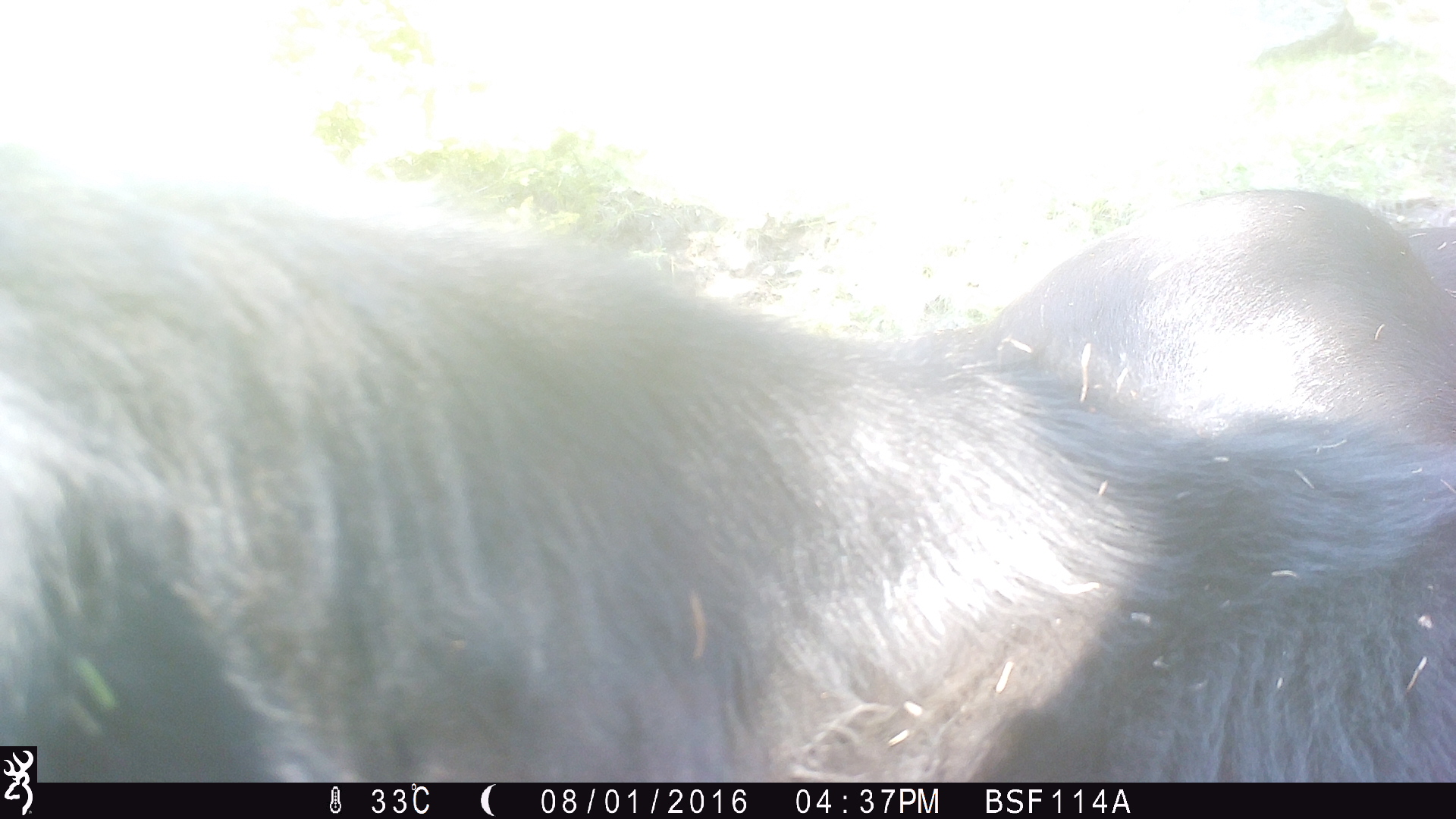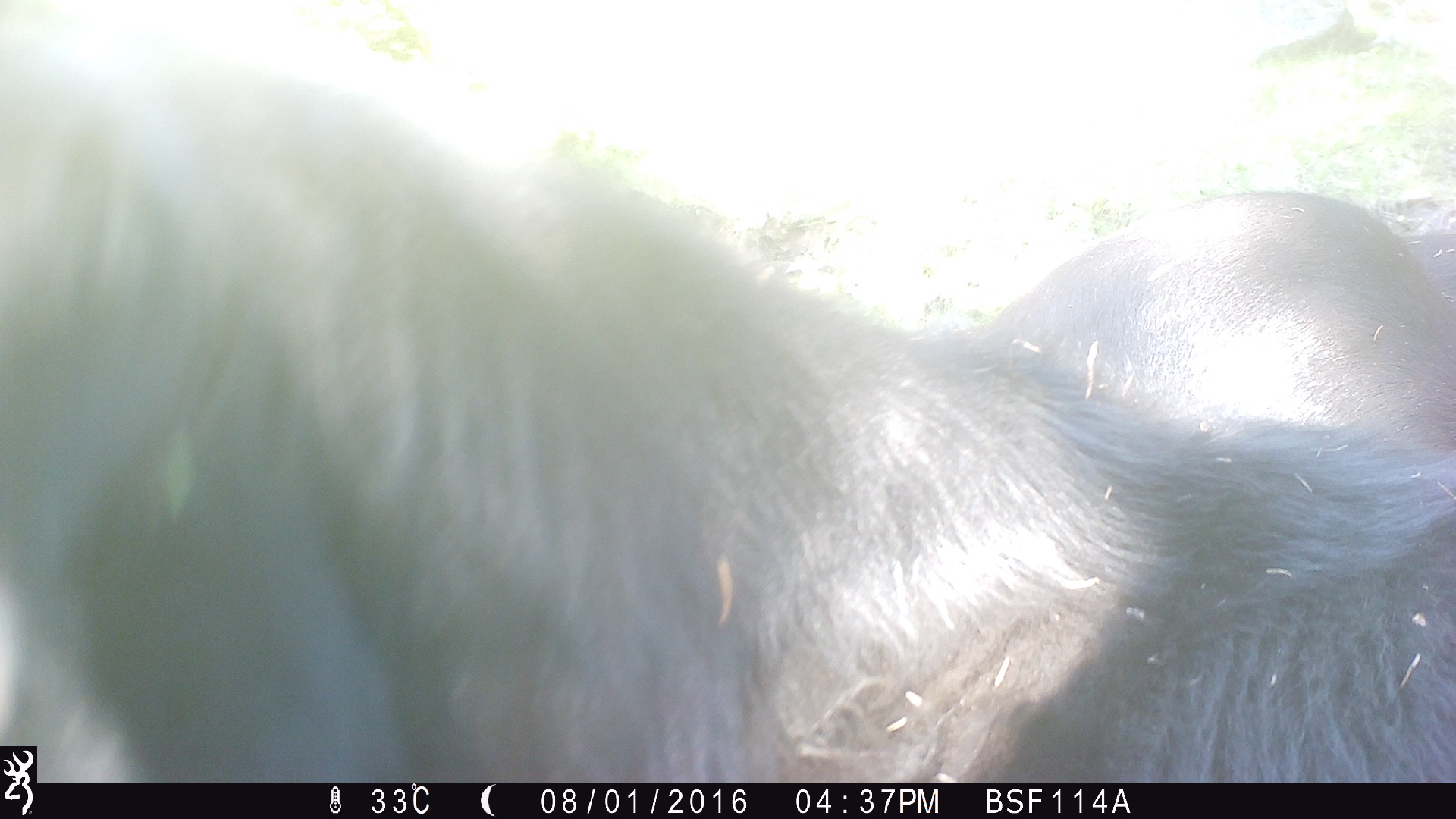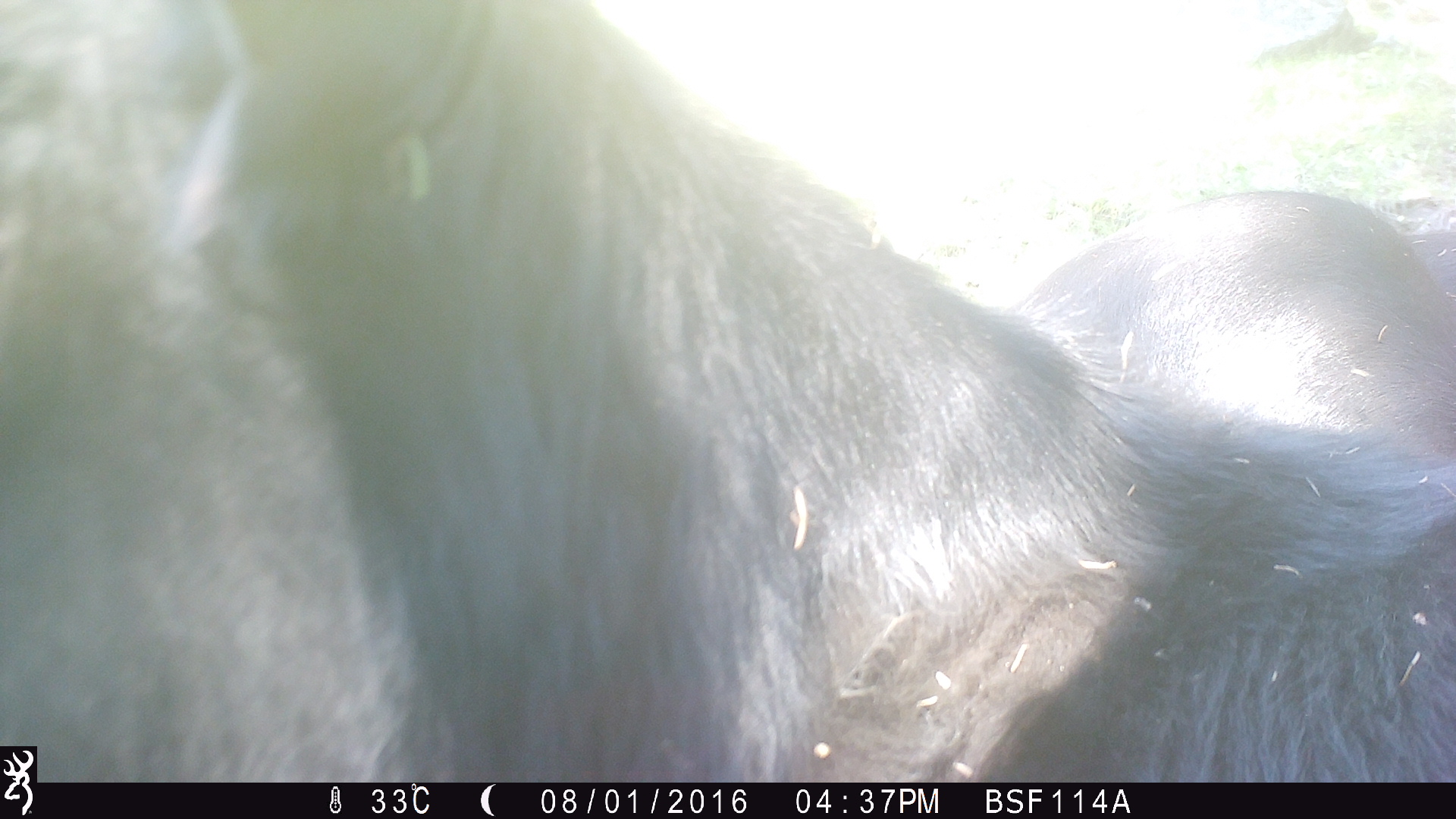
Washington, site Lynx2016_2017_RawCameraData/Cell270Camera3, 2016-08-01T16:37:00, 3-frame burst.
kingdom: Animalia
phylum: Chordata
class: Mammalia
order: Artiodactyla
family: Bovidae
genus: Bos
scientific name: Bos taurus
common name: domestic cattle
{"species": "domestic cattle (Bos taurus)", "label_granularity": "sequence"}